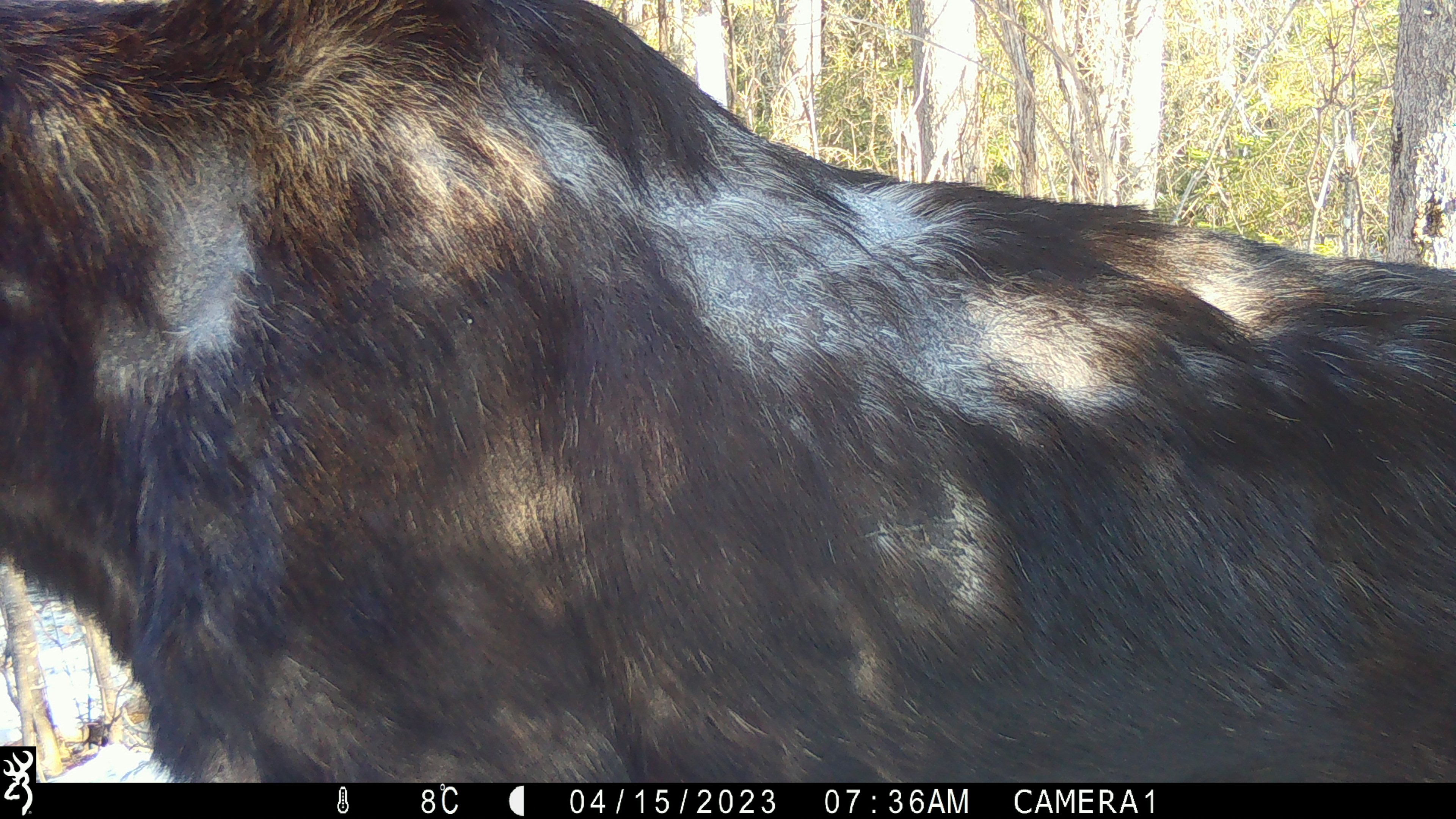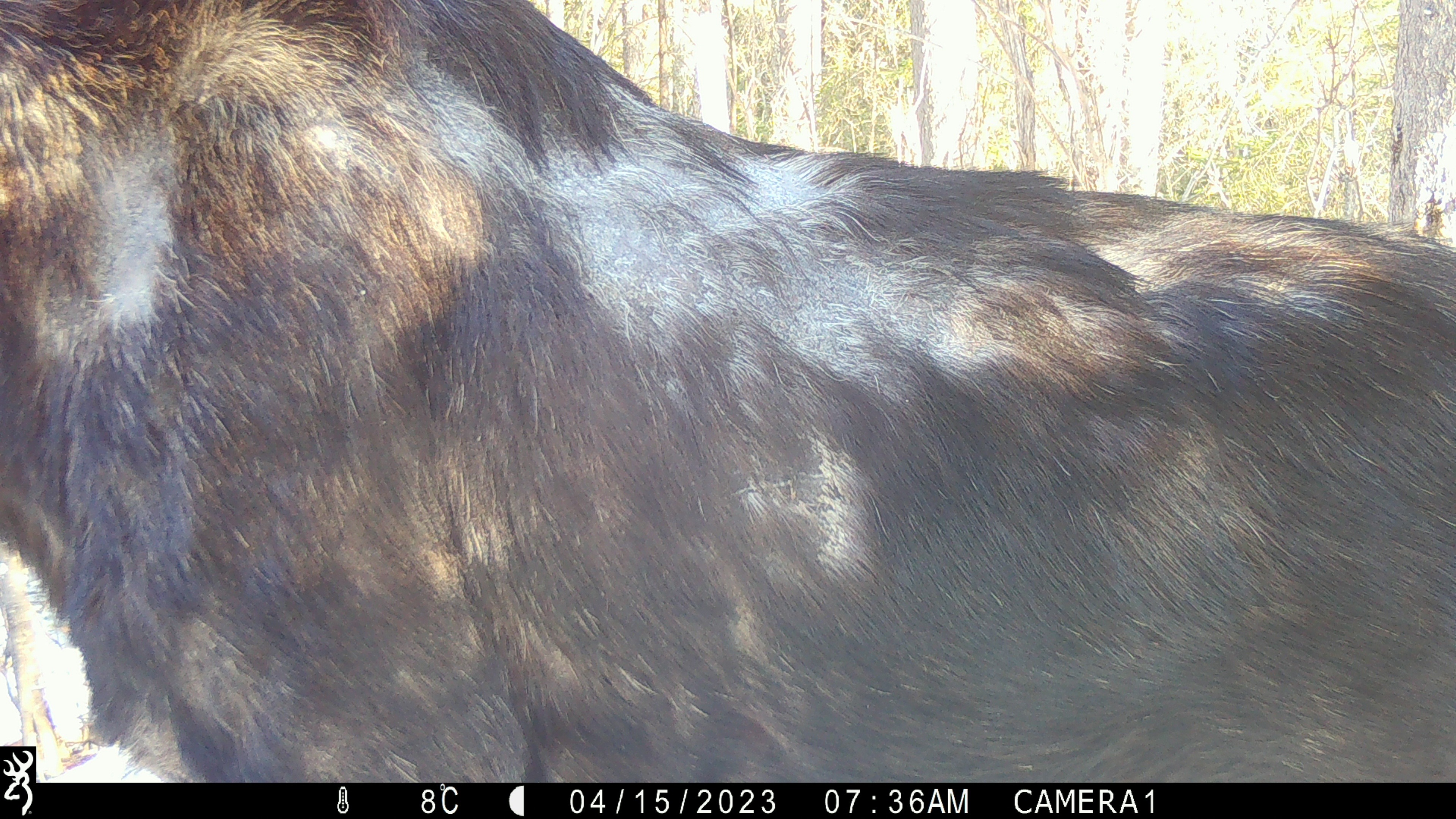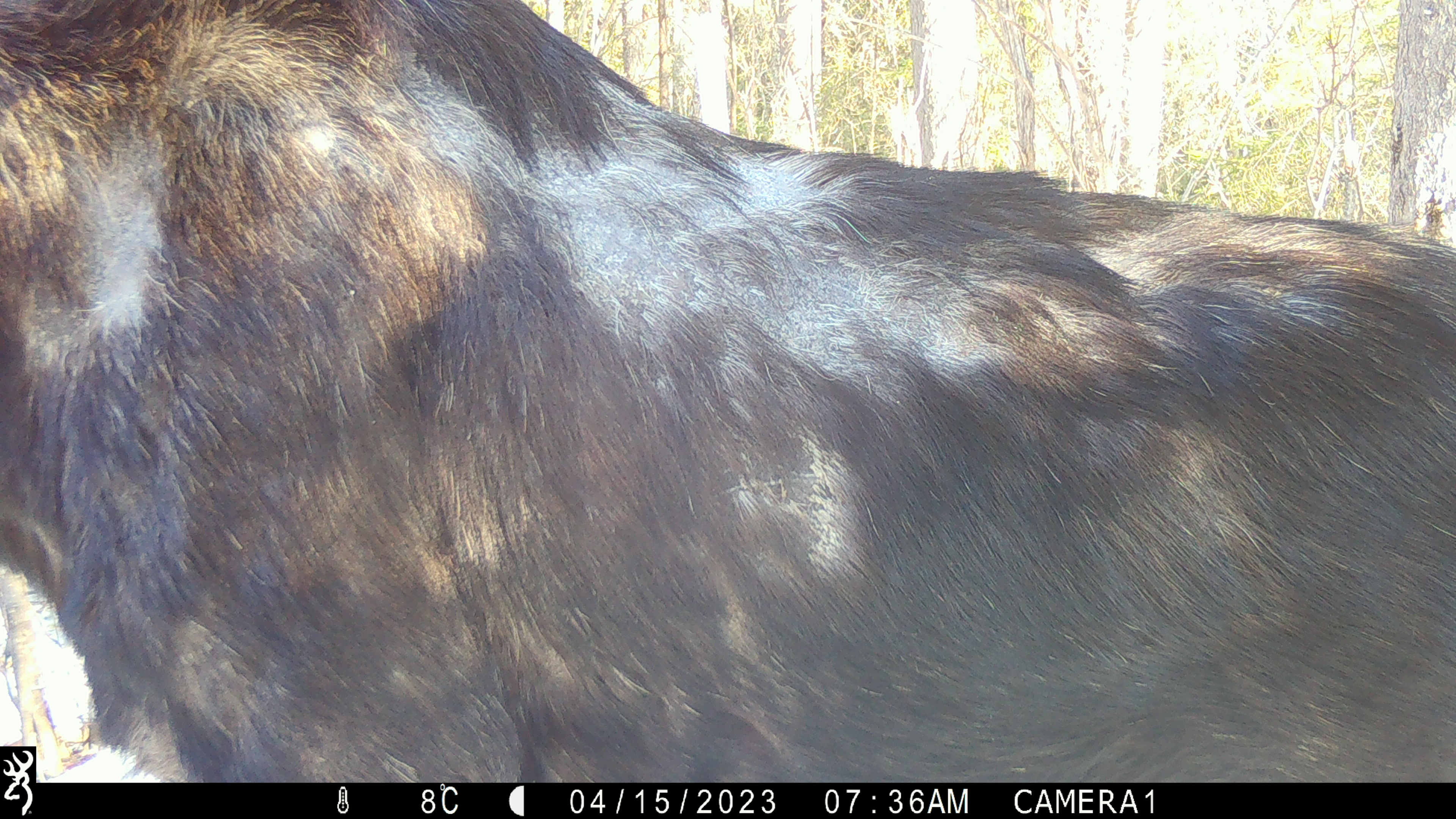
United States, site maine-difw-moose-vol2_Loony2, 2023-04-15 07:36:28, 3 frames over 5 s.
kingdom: Animalia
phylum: Chordata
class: Mammalia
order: Artiodactyla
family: Cervidae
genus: Alces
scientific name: Alces alces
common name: moose